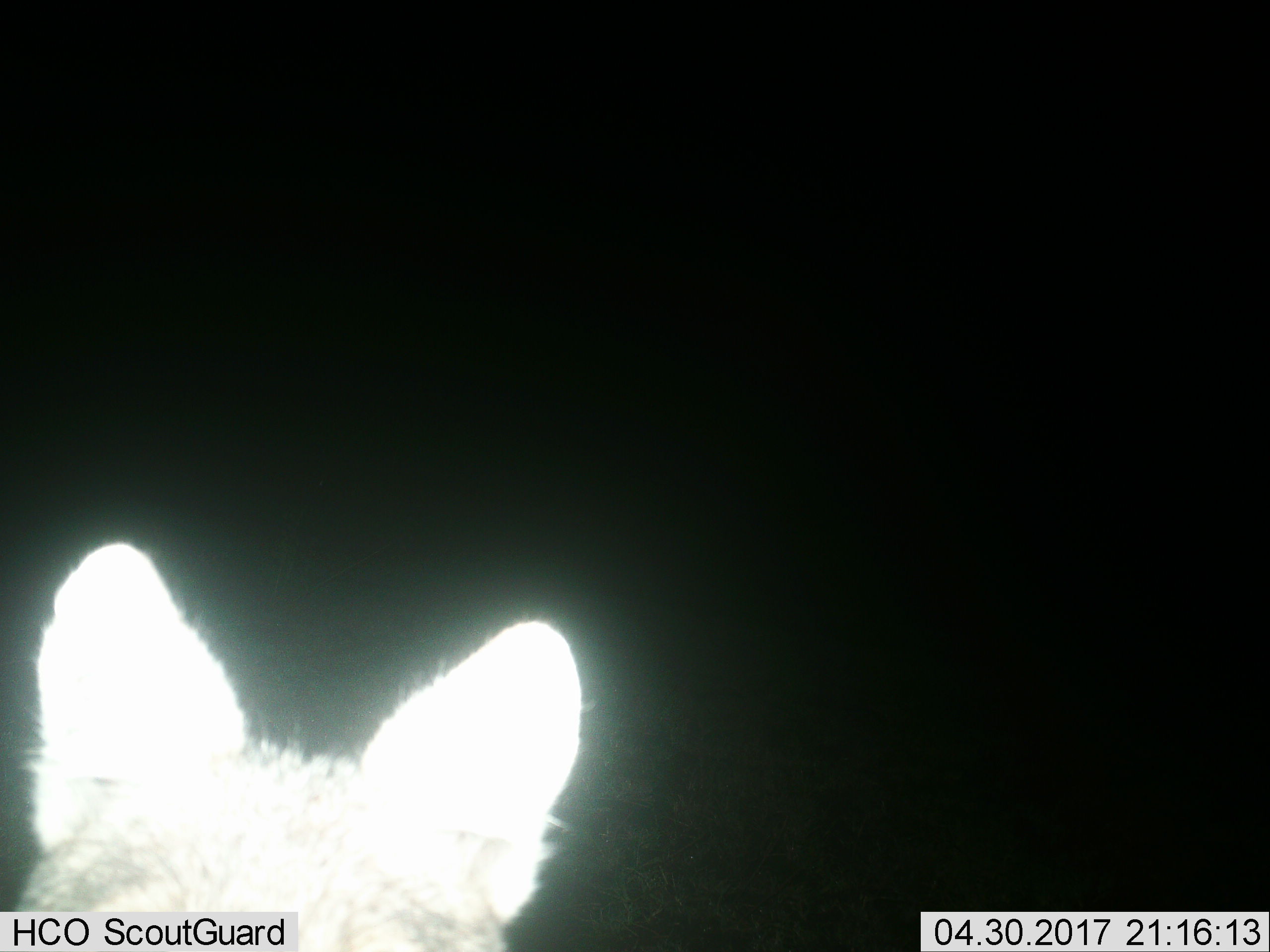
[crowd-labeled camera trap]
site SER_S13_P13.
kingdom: Animalia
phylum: Chordata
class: Mammalia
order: Carnivora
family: Canidae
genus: Lupulella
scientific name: Lupulella mesomelas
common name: black-backed jackal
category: jackalblackbacked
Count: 1.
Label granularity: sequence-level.